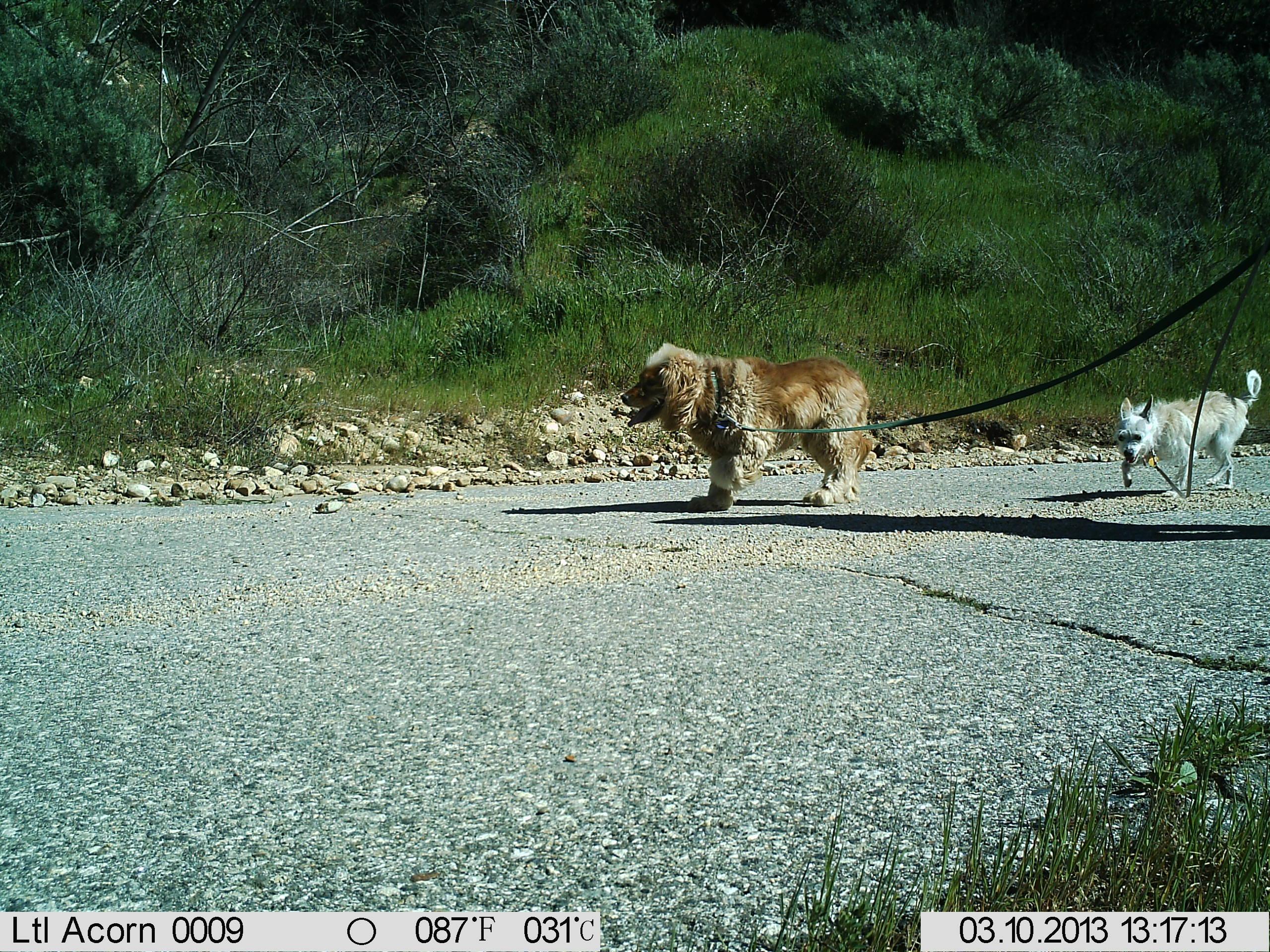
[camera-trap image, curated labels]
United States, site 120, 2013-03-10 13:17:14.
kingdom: Animalia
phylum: Chordata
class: Mammalia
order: Carnivora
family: Canidae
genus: Canis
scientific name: Canis familiaris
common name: domestic dog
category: dog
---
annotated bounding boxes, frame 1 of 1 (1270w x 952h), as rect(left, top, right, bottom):
dog: rect(605, 325, 892, 519); rect(1106, 363, 1270, 509)